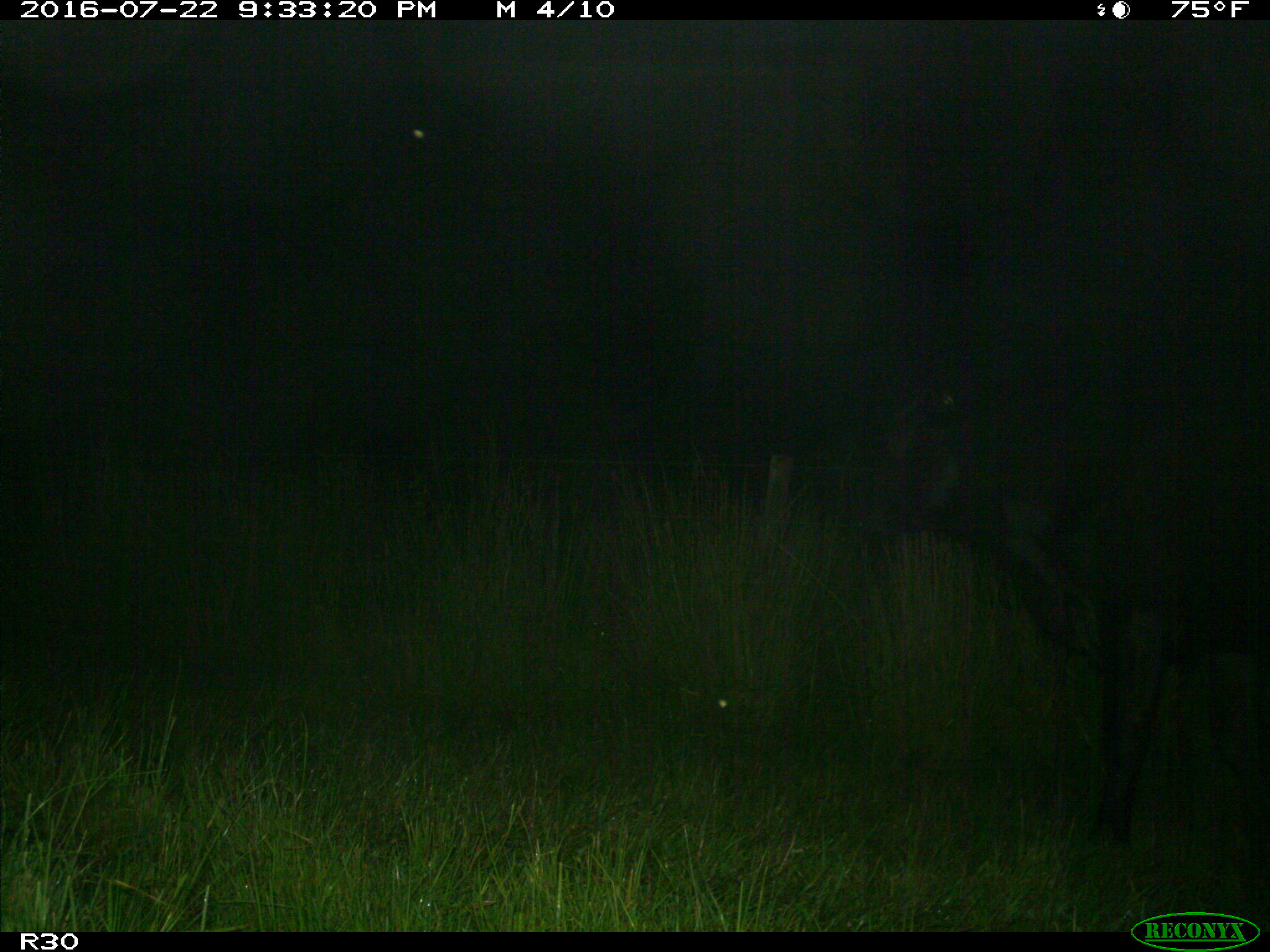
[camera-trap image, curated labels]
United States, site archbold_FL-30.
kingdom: Animalia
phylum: Chordata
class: Mammalia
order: Artiodactyla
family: Bovidae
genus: Bos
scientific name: Bos taurus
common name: domestic cow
Bos taurus (domestic cow).